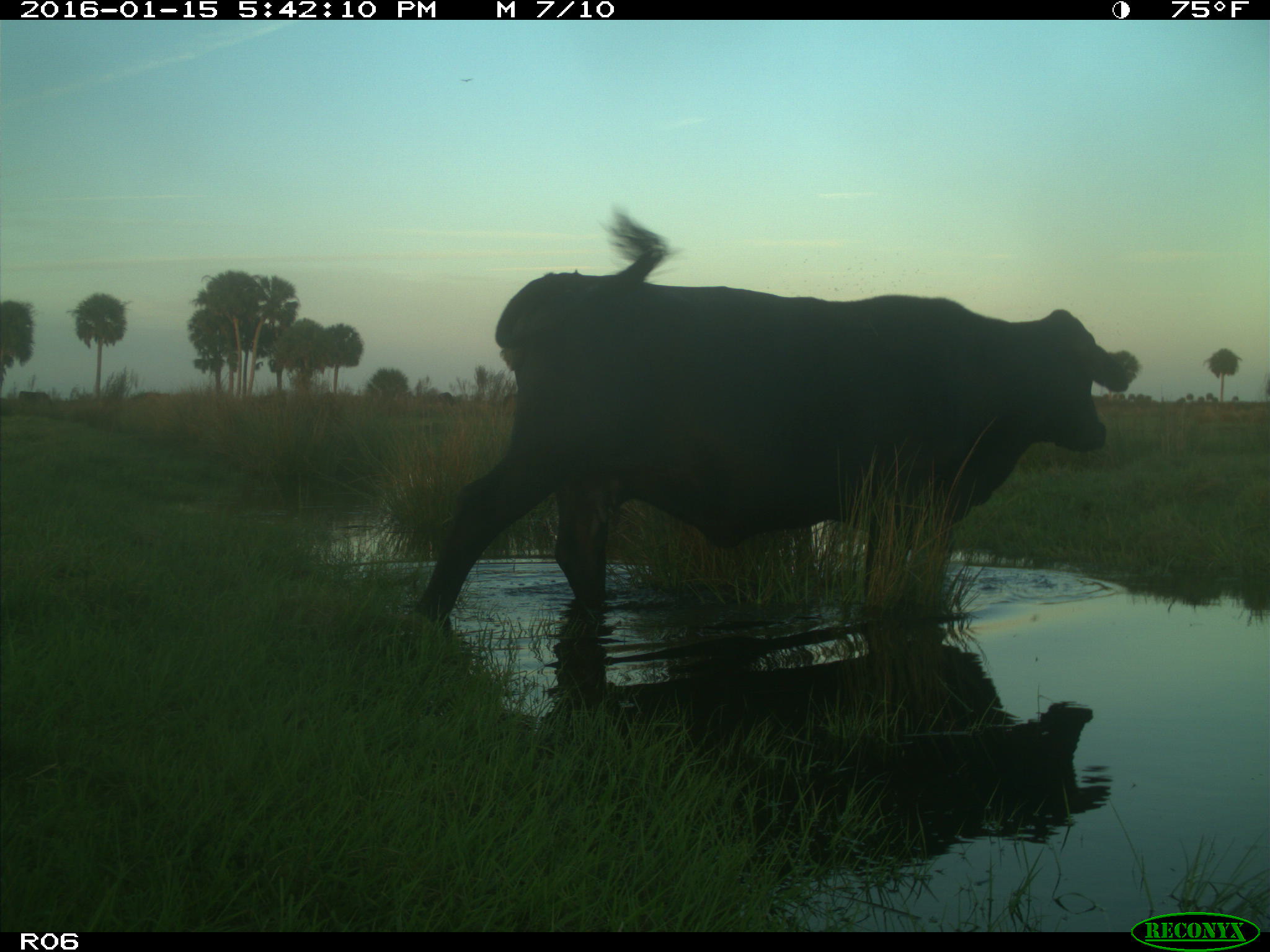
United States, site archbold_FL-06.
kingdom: Animalia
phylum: Chordata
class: Mammalia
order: Artiodactyla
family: Bovidae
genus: Bos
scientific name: Bos taurus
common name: domestic cow